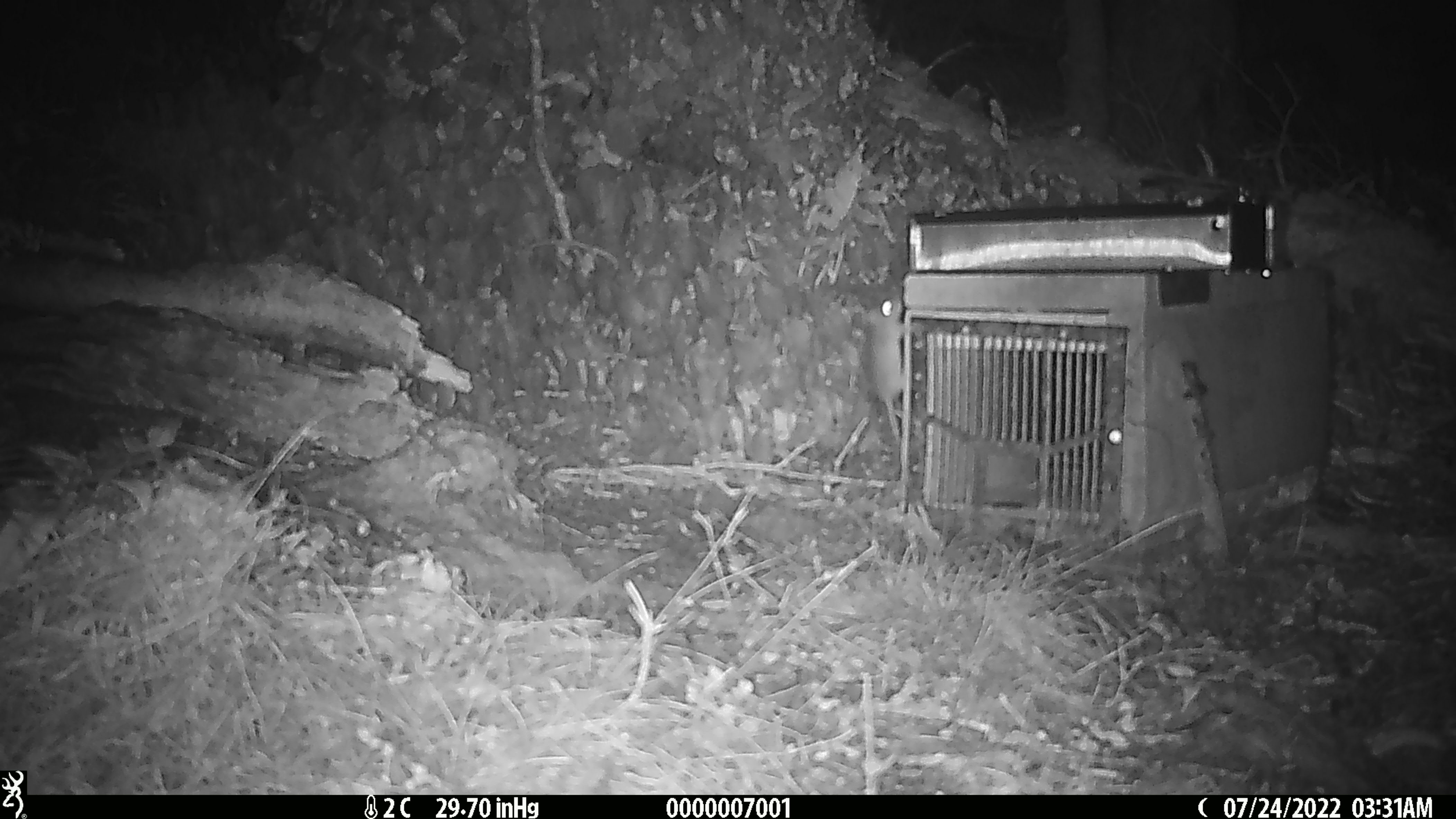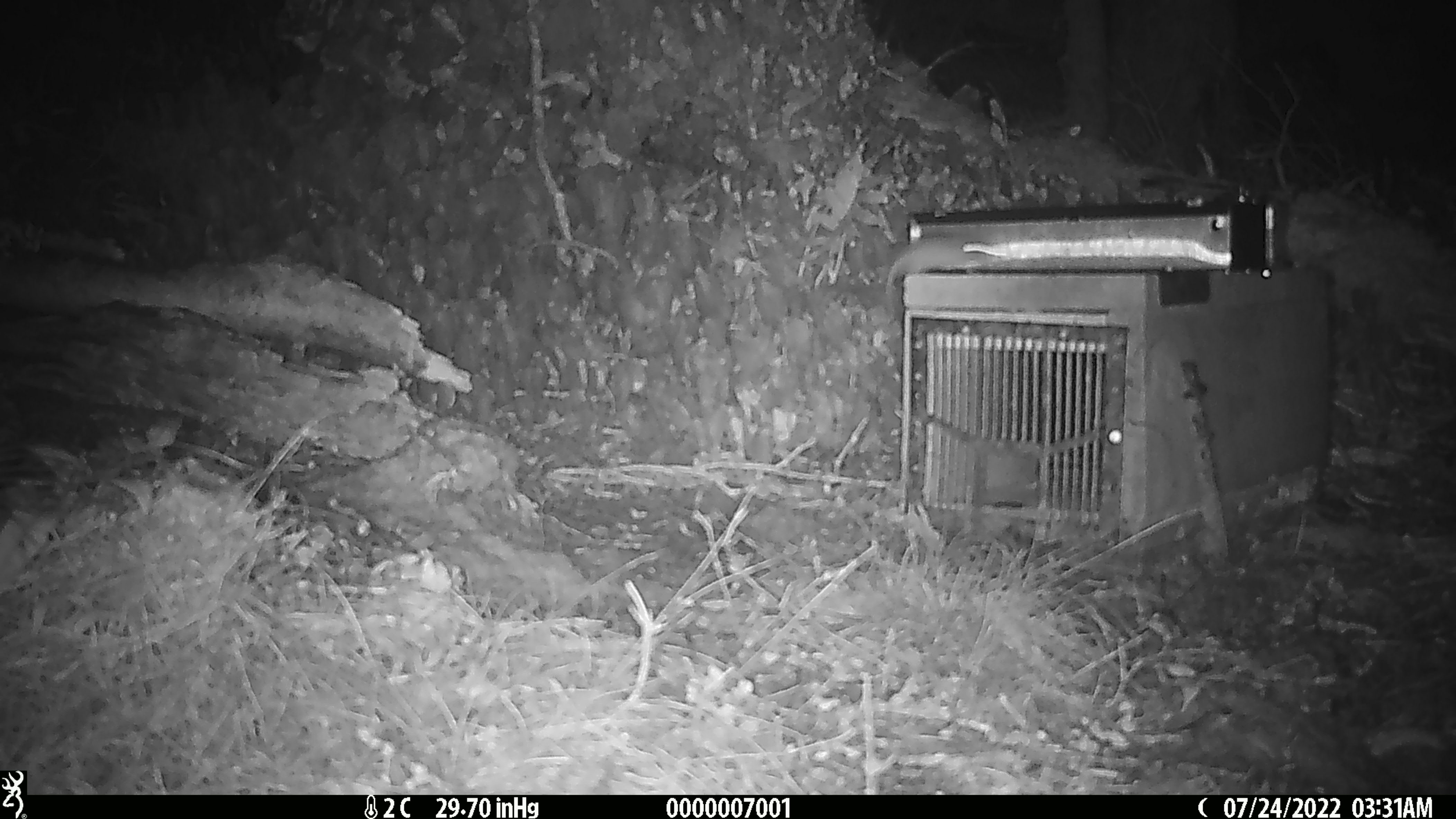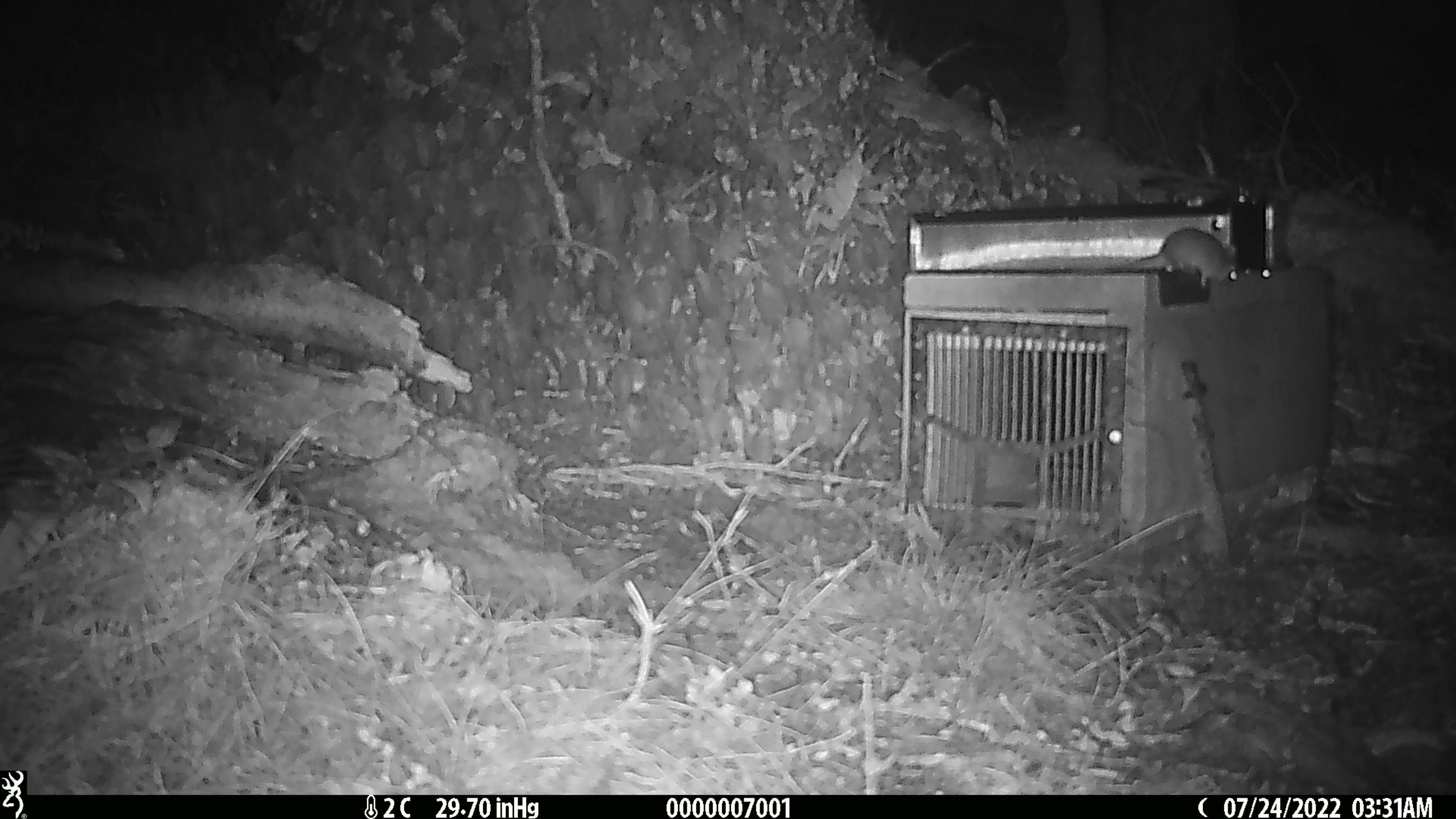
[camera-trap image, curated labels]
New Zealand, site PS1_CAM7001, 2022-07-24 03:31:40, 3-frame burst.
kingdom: Animalia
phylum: Chordata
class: Mammalia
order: Rodentia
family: Muridae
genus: Mus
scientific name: Mus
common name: mouse